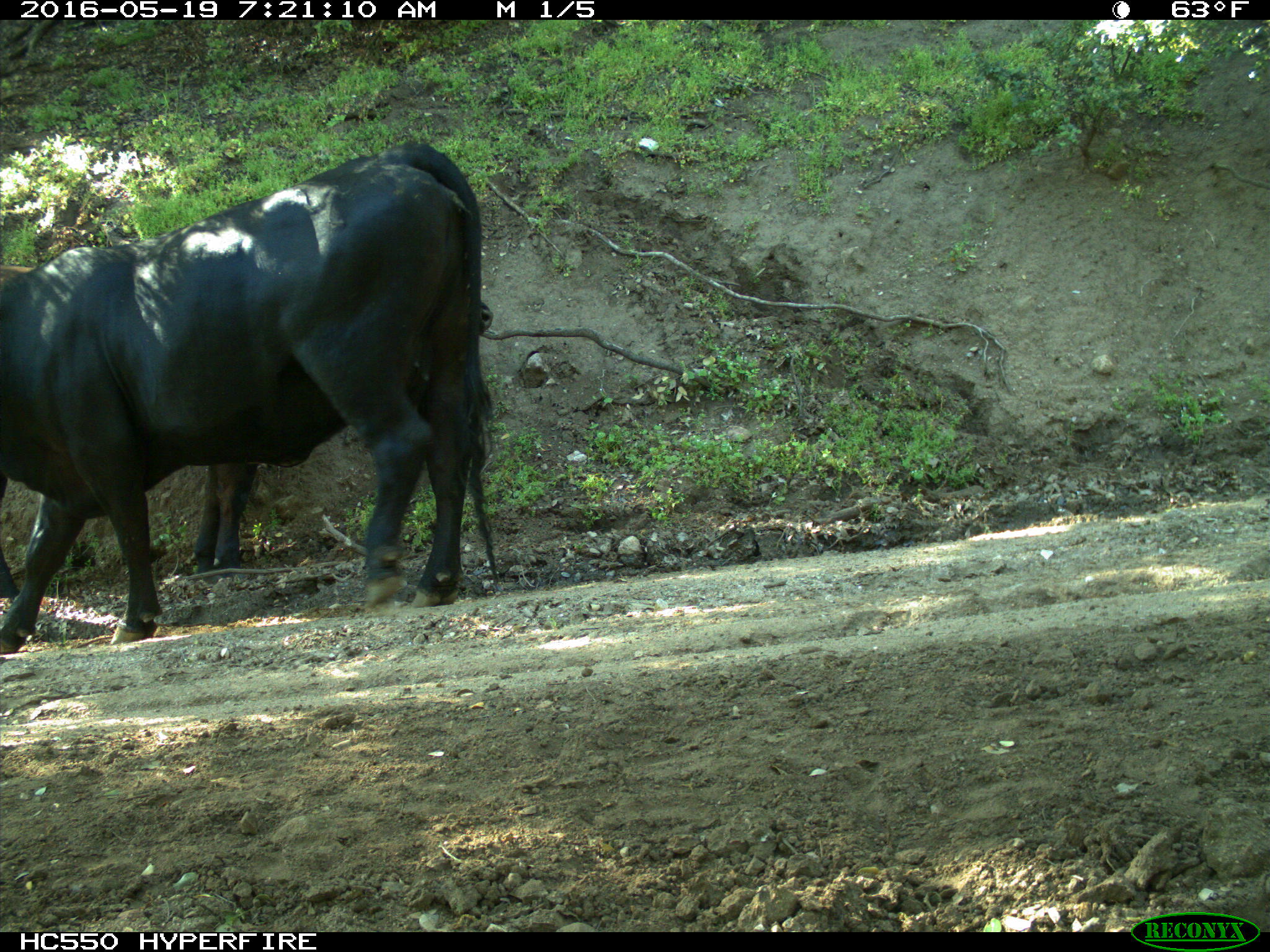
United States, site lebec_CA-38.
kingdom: Animalia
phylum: Chordata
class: Mammalia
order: Artiodactyla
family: Bovidae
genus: Bos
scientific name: Bos taurus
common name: domestic cow